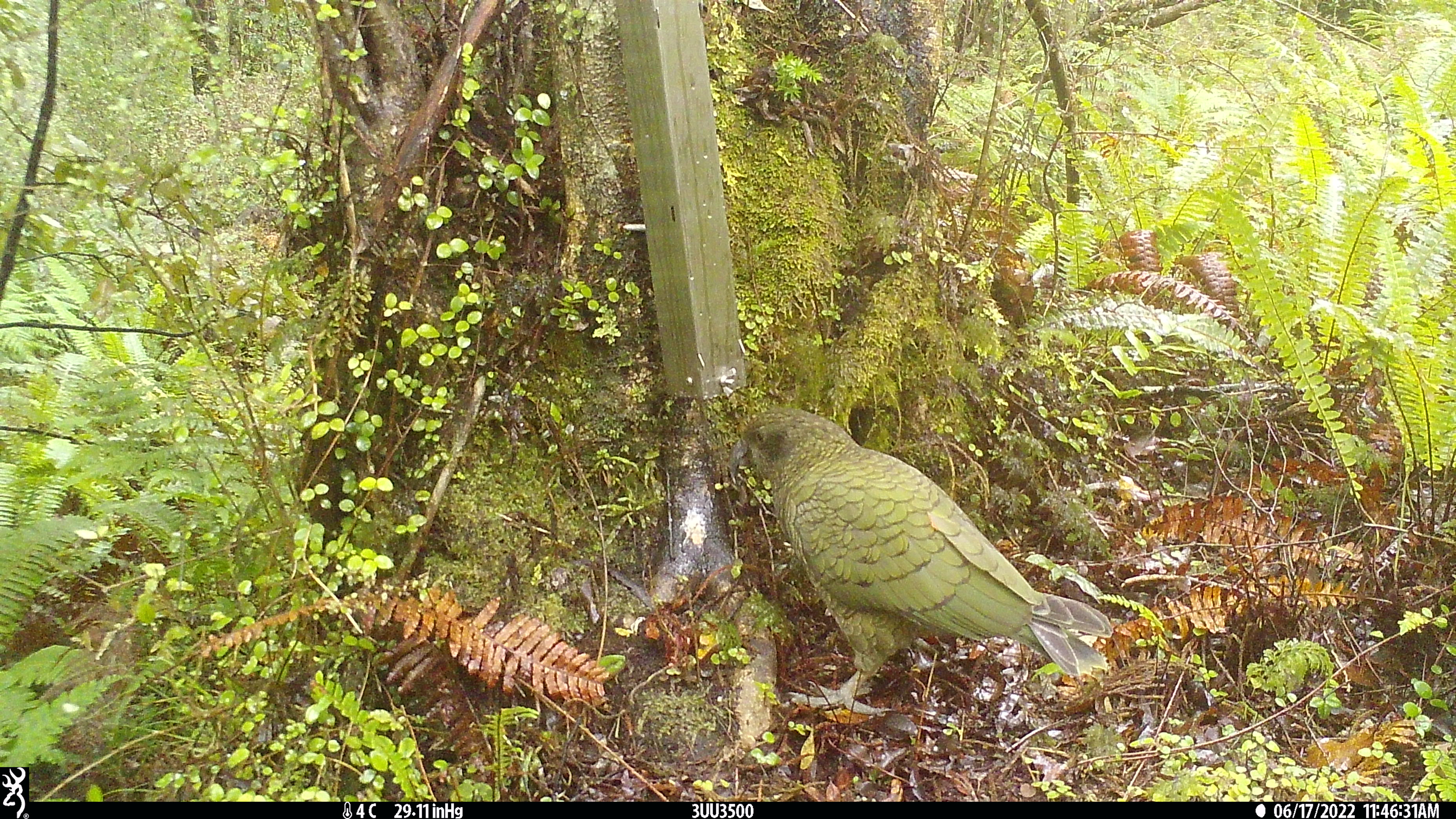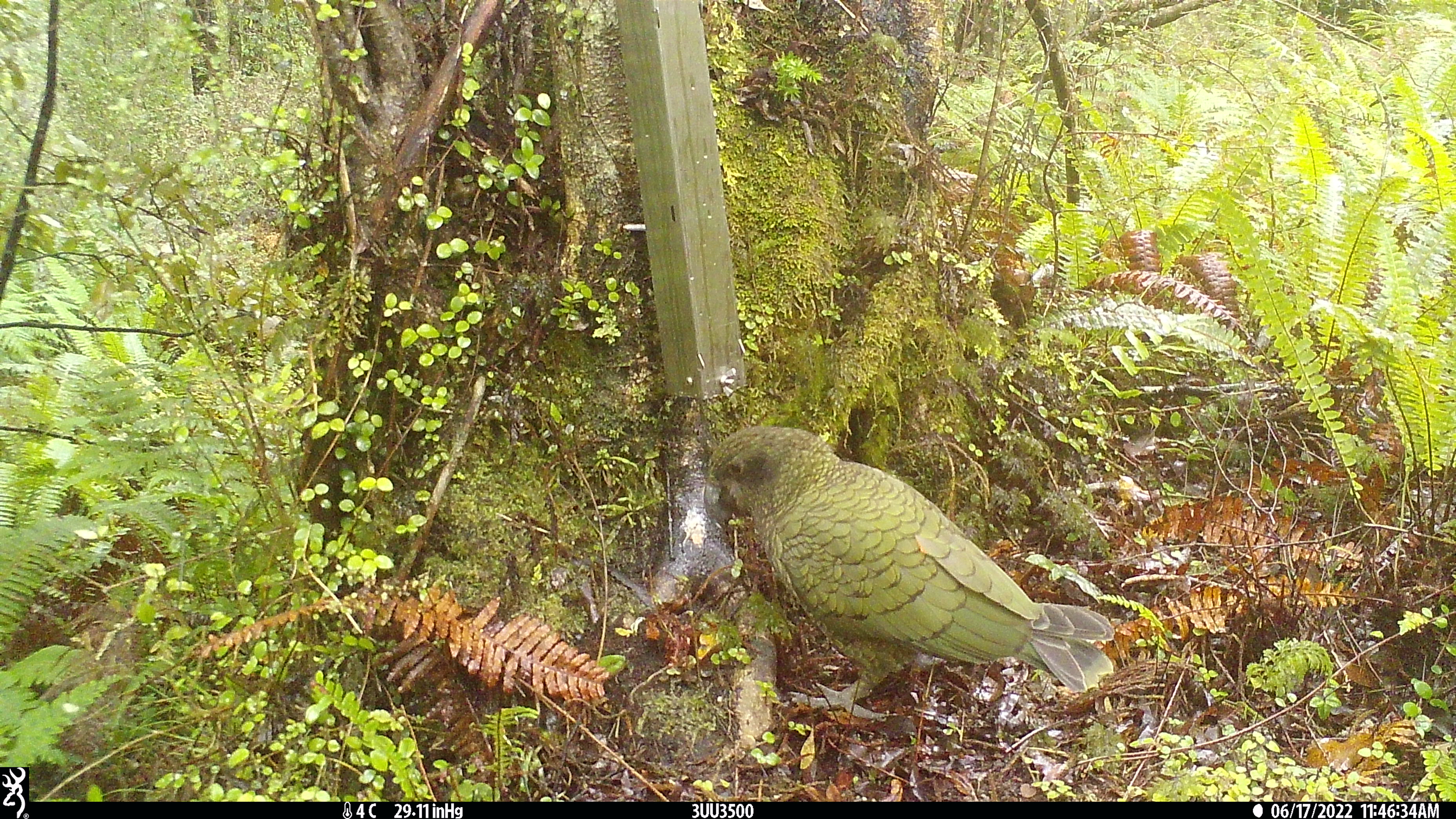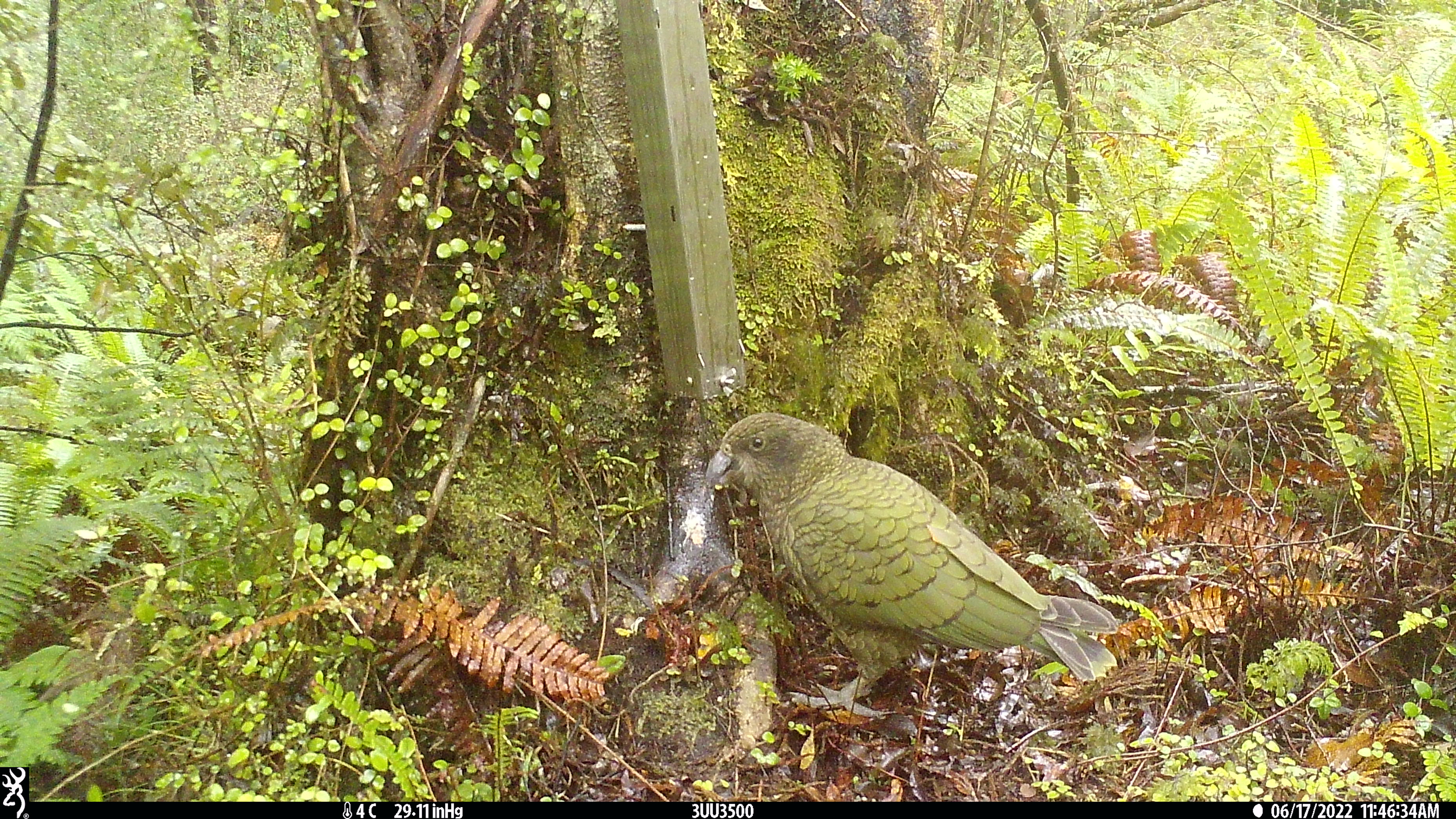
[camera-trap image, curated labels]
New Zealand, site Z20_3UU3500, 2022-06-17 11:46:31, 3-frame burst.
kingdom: Animalia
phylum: Chordata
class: Aves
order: Psittaciformes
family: Strigopidae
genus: Nestor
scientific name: Nestor notabilis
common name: kea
Kea (Nestor notabilis).